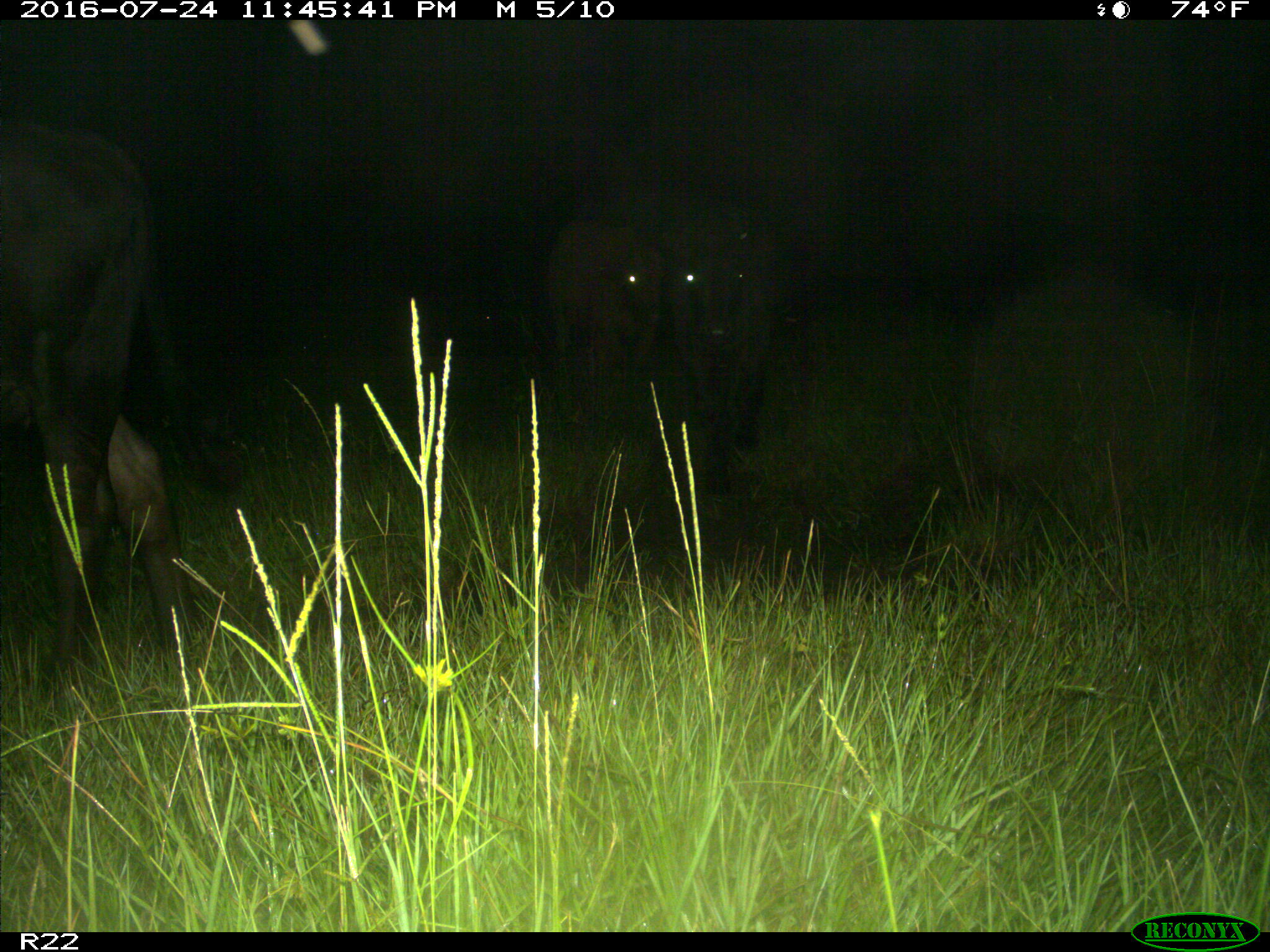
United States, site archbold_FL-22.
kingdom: Animalia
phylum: Chordata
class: Mammalia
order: Artiodactyla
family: Bovidae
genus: Bos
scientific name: Bos taurus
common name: domestic cow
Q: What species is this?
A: Bos taurus (domestic cow).